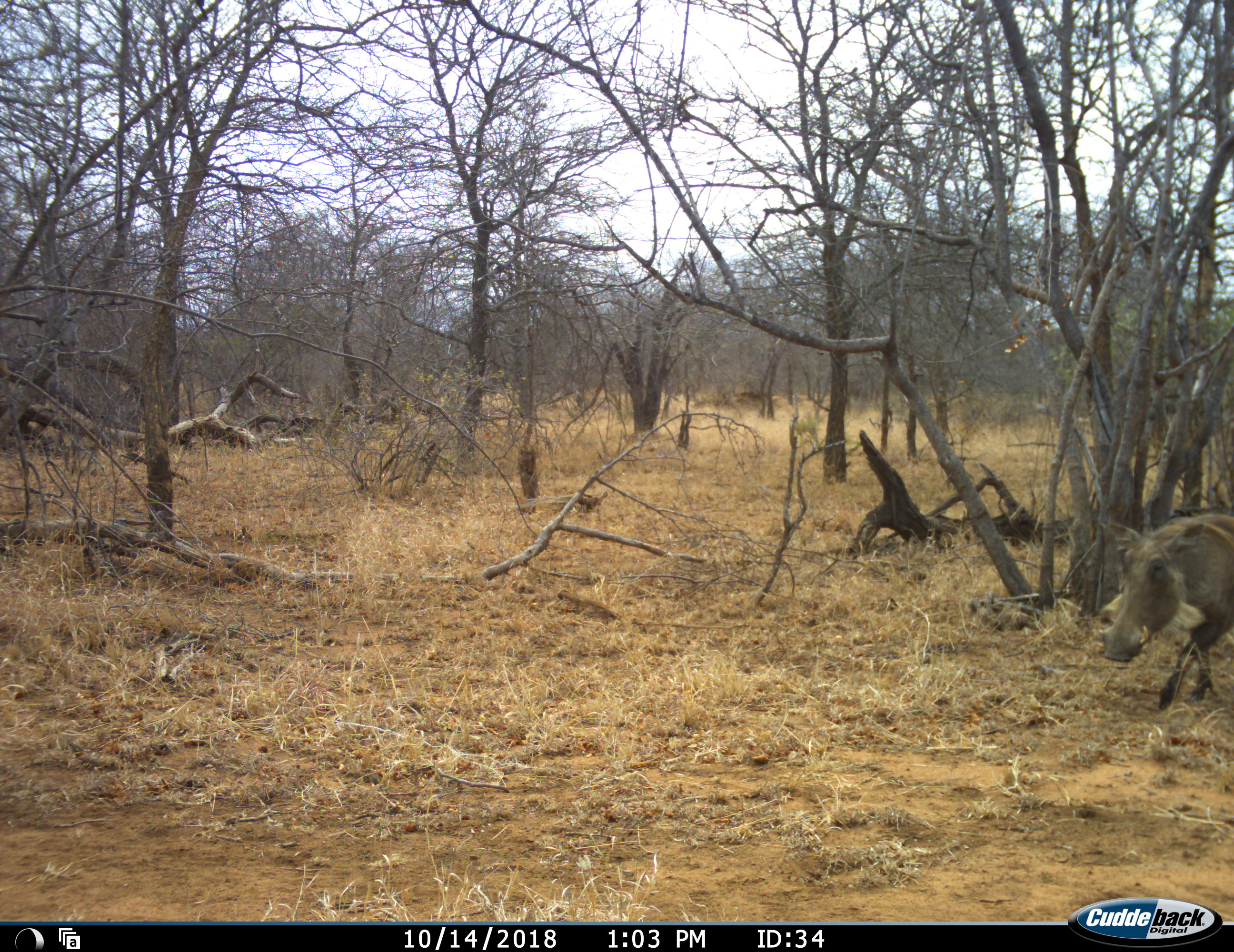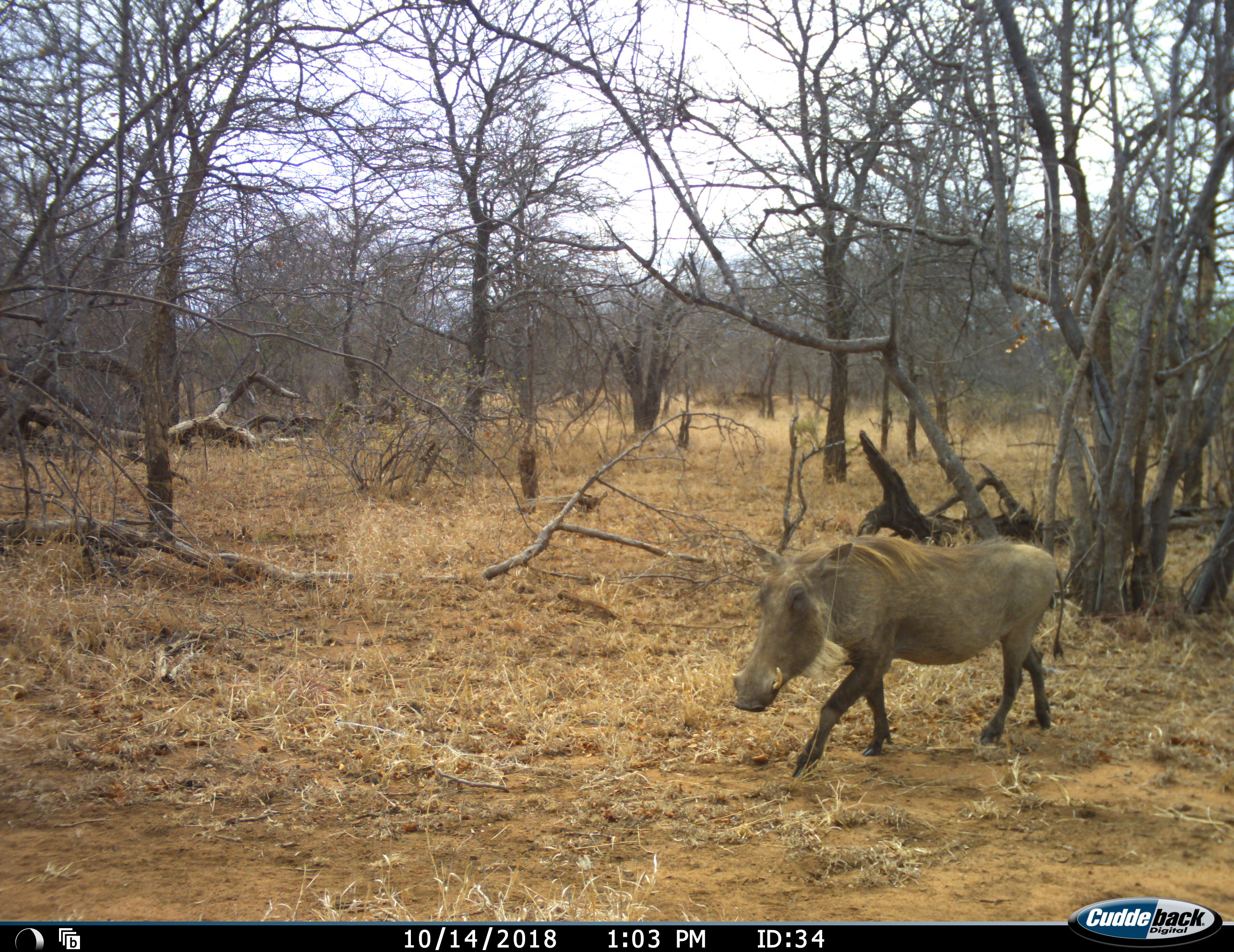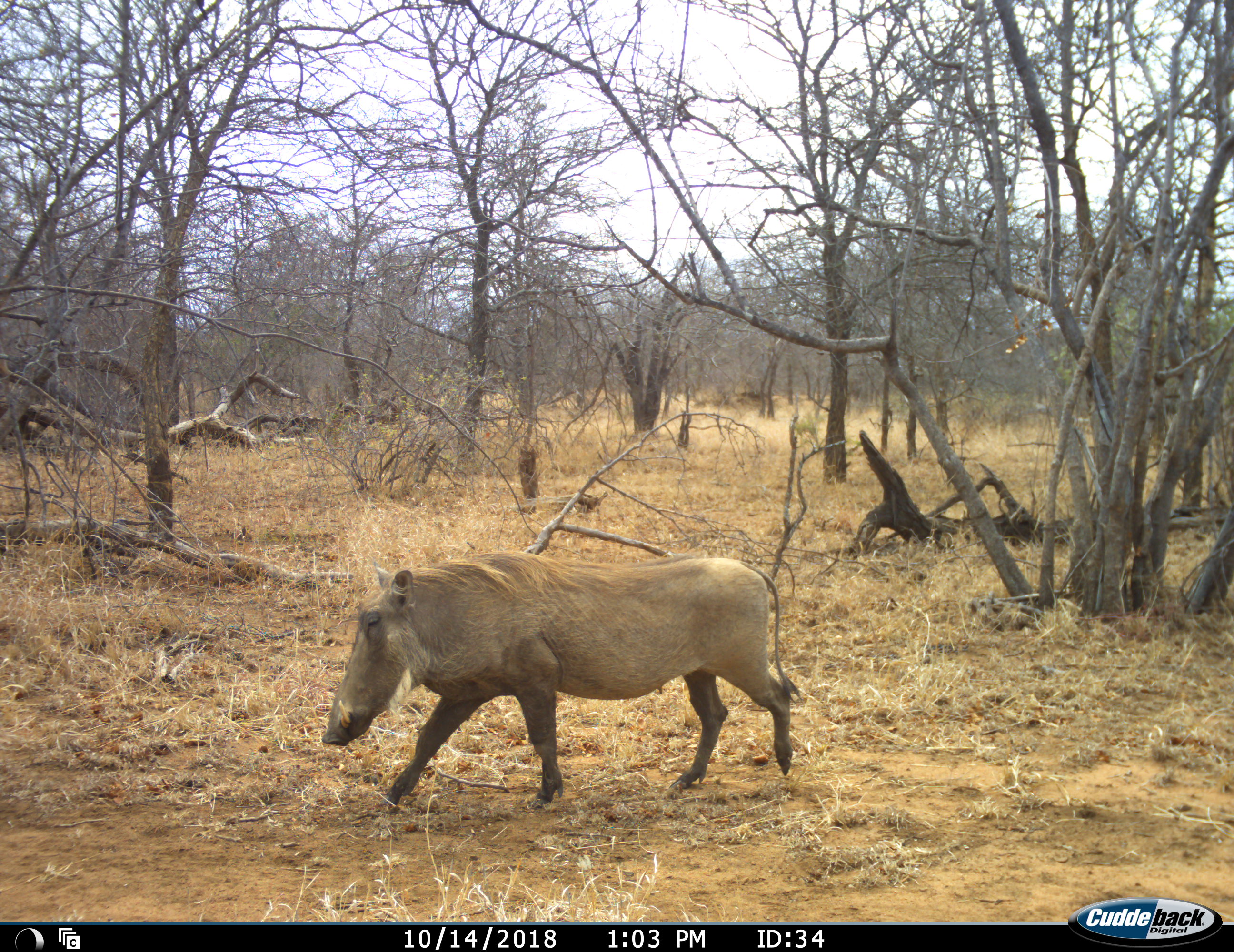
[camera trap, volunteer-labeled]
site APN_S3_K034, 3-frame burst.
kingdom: Animalia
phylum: Chordata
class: Mammalia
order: Artiodactyla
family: Suidae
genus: Phacochoerus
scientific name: Phacochoerus africanus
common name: warthog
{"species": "warthog (Phacochoerus africanus)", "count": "1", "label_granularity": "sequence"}